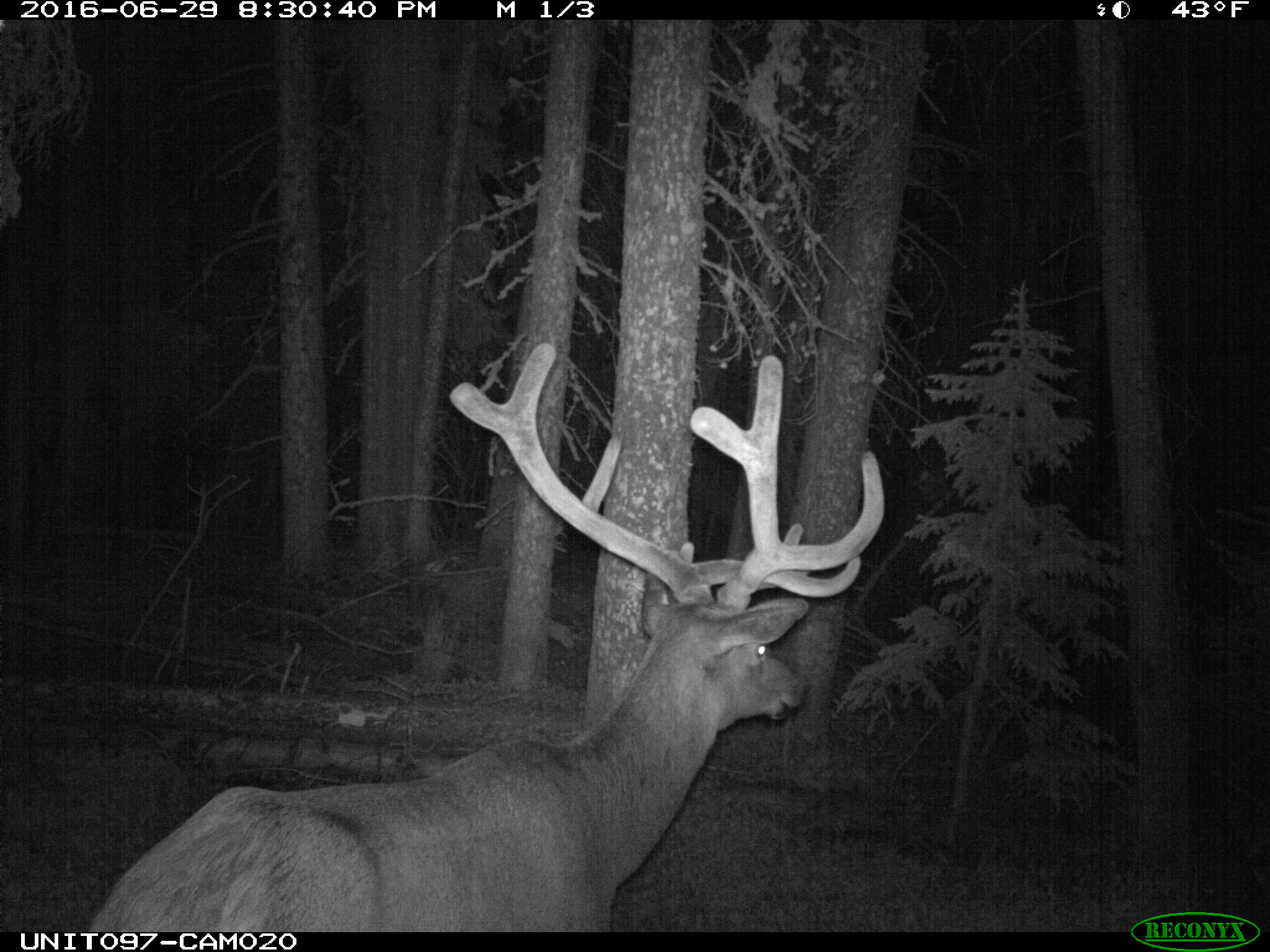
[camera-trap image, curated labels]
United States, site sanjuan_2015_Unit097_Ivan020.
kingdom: Animalia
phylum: Chordata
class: Mammalia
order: Artiodactyla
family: Cervidae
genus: Cervus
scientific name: Cervus elaphus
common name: red deer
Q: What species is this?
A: Cervus elaphus (red deer).